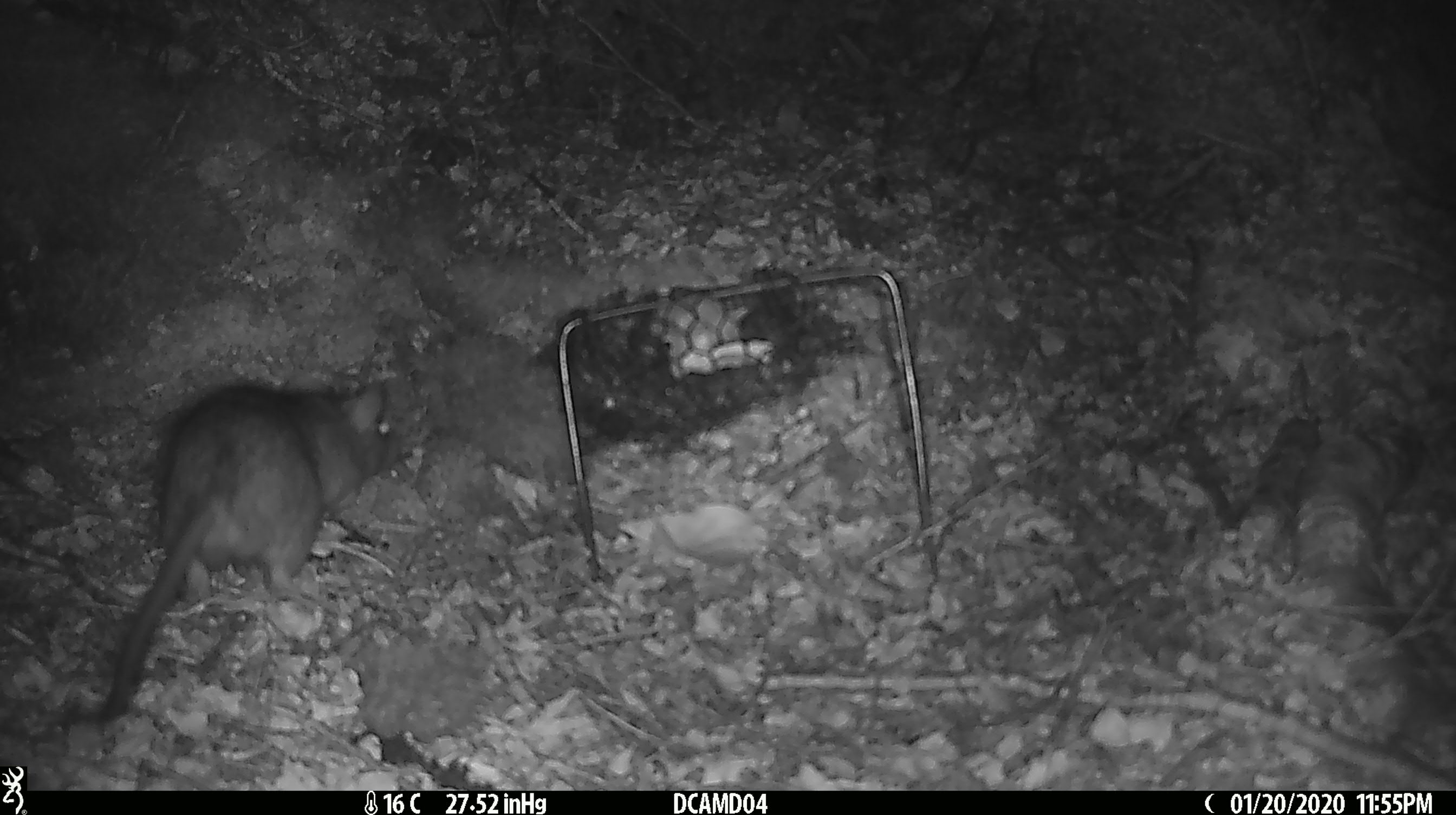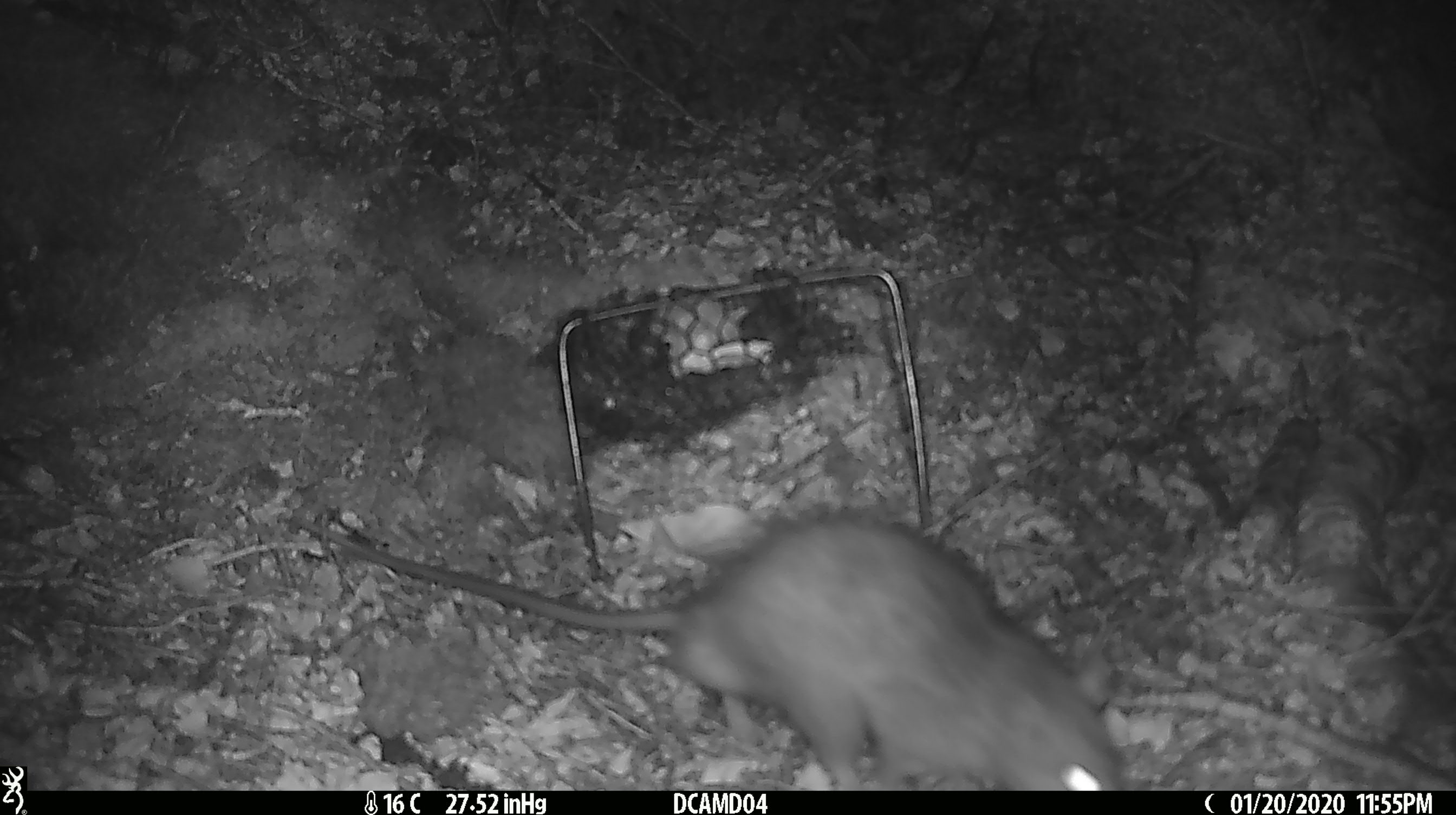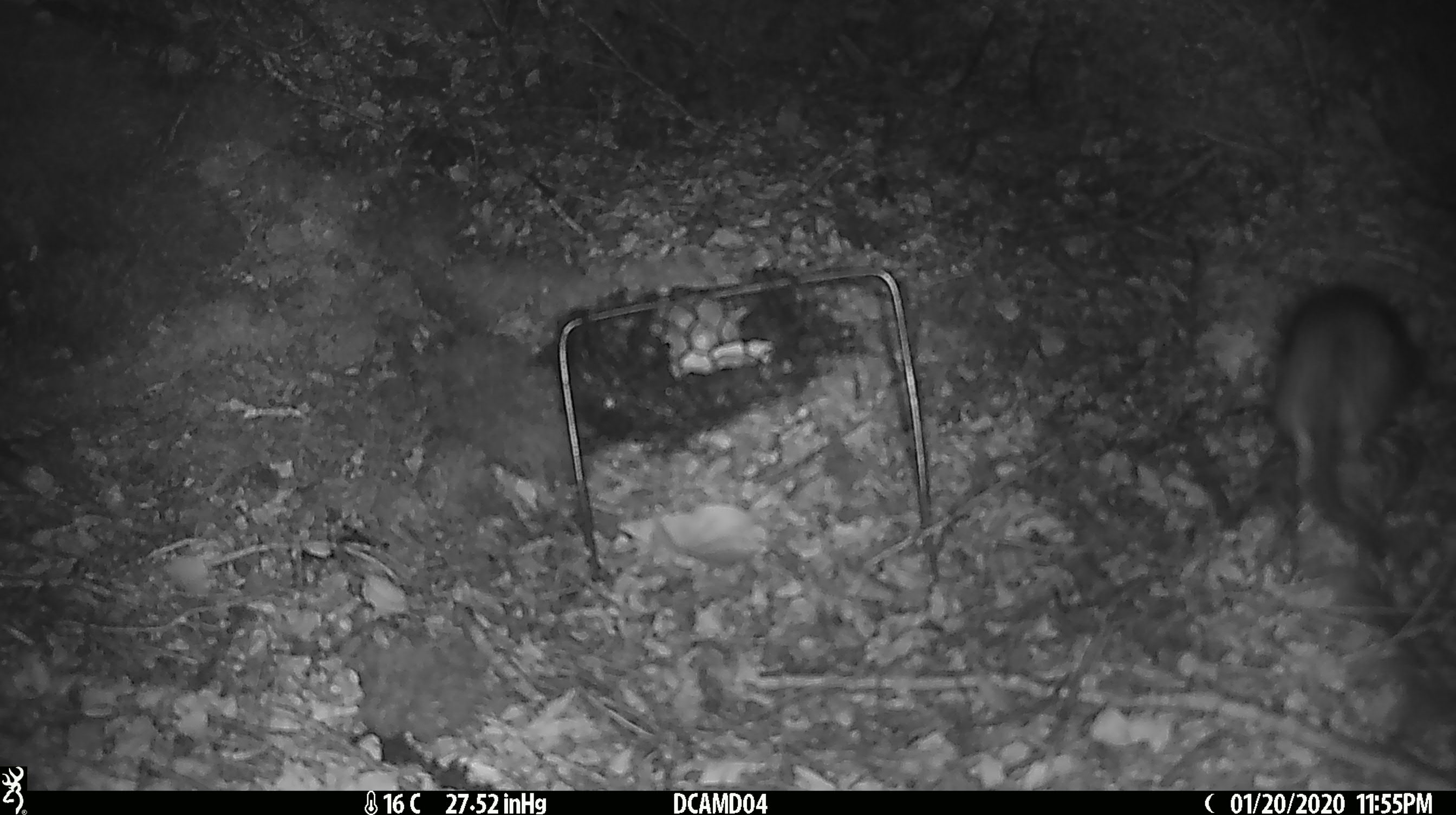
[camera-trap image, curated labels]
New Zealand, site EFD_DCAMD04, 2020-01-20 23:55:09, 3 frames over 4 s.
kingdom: Animalia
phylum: Chordata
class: Mammalia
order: Rodentia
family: Muridae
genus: Rattus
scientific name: Rattus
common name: rat